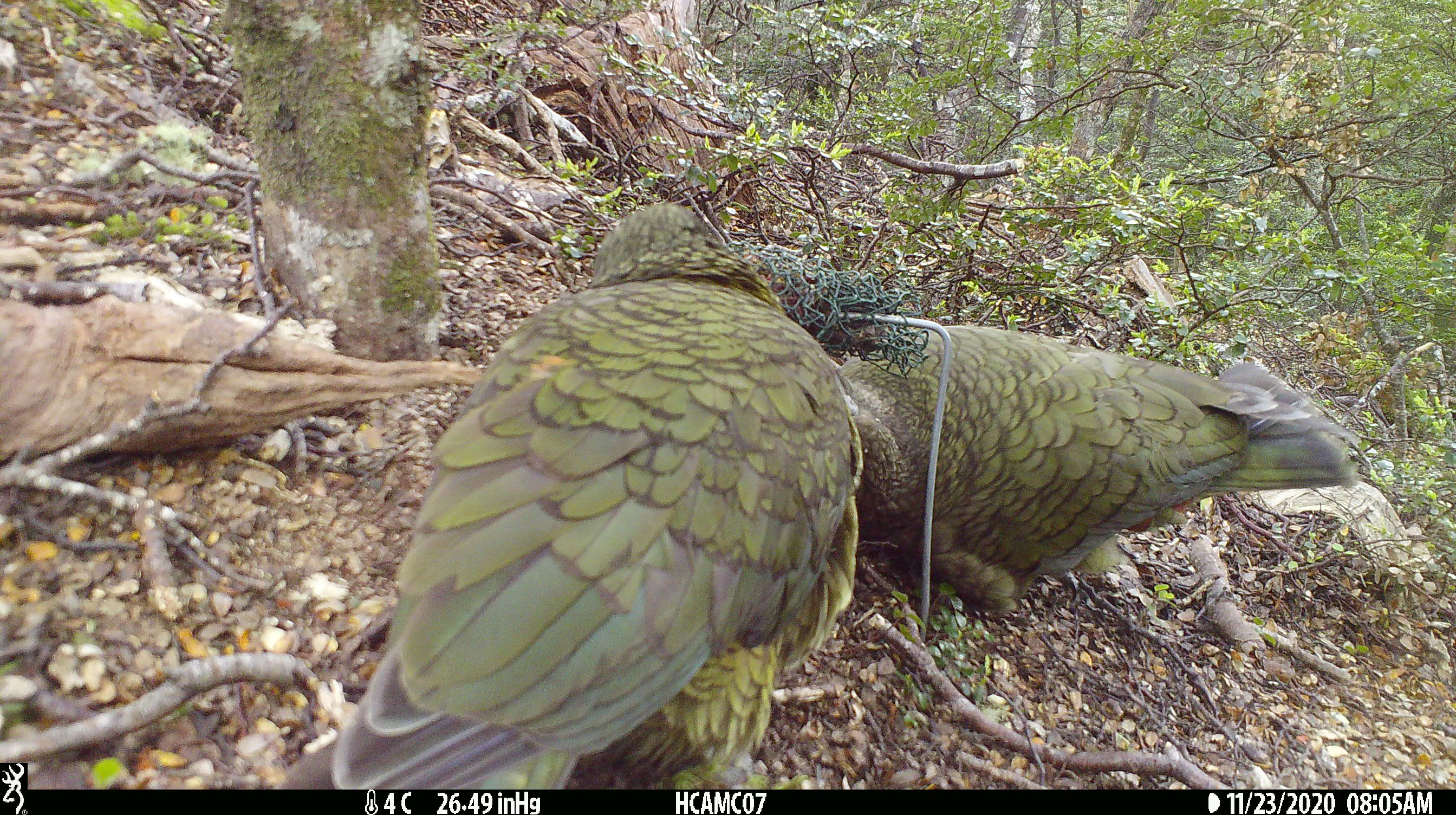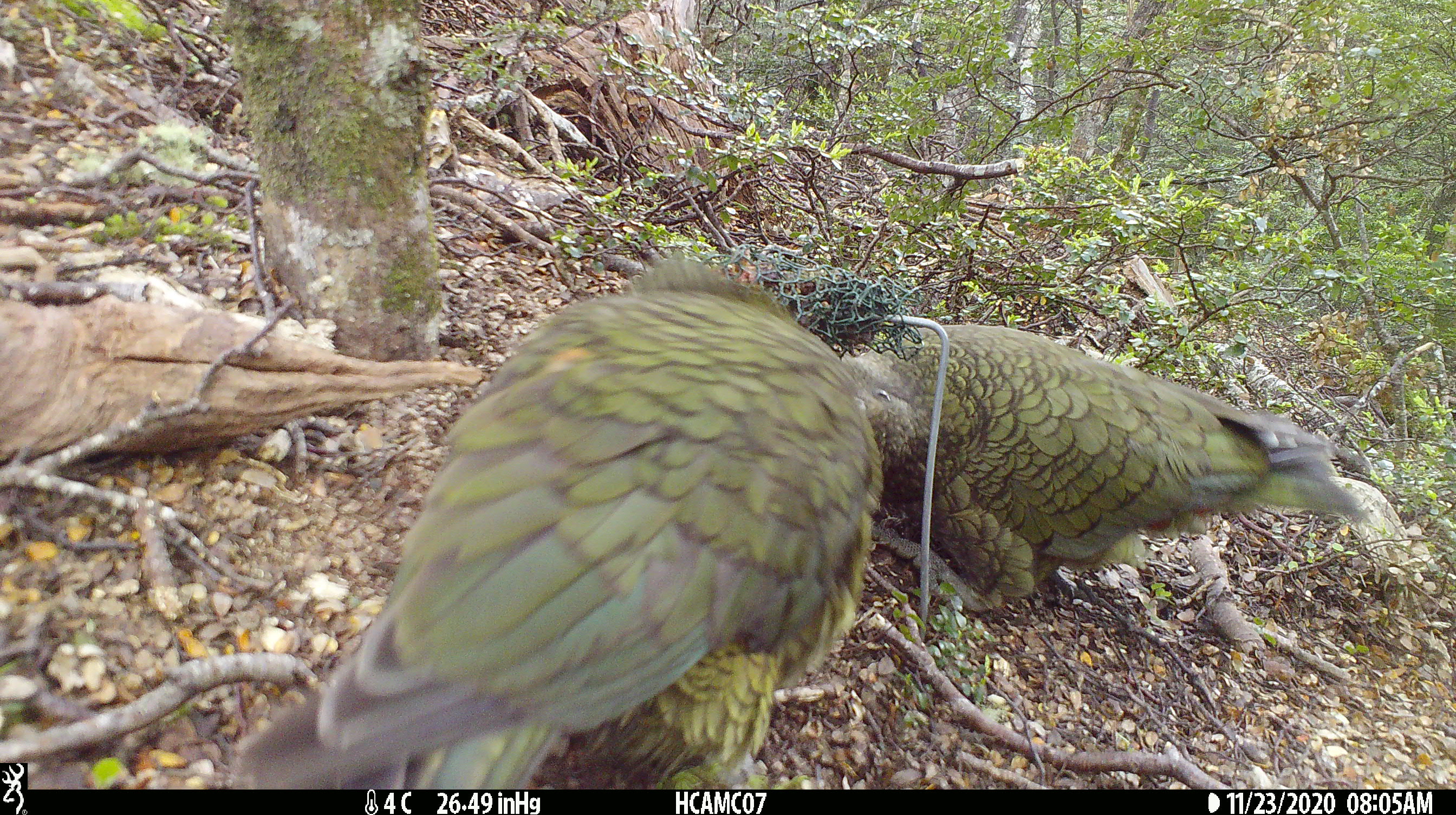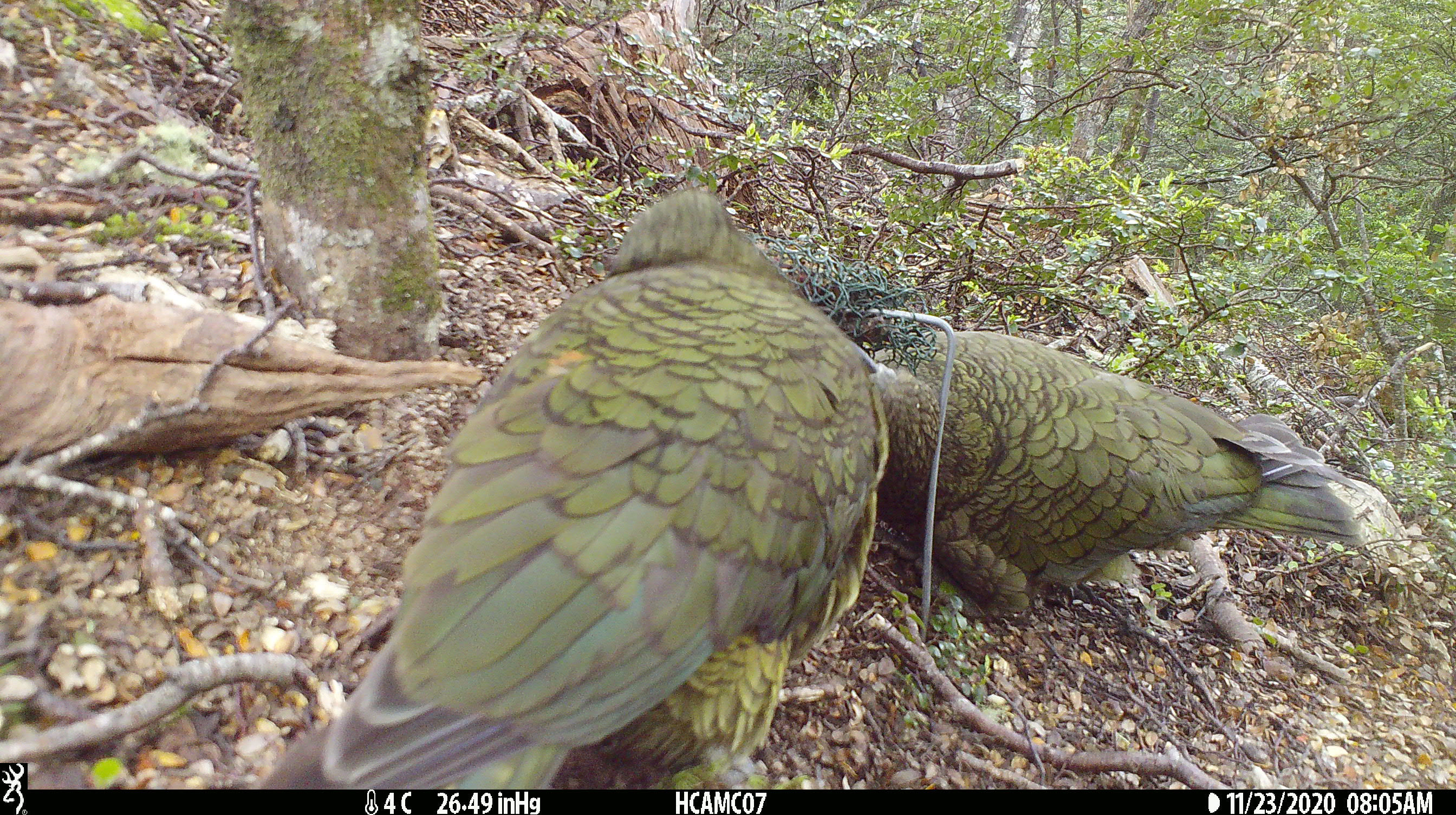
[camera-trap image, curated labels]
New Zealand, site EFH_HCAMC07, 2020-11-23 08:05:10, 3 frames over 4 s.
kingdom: Animalia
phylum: Chordata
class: Aves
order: Psittaciformes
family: Strigopidae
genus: Nestor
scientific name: Nestor notabilis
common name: kea